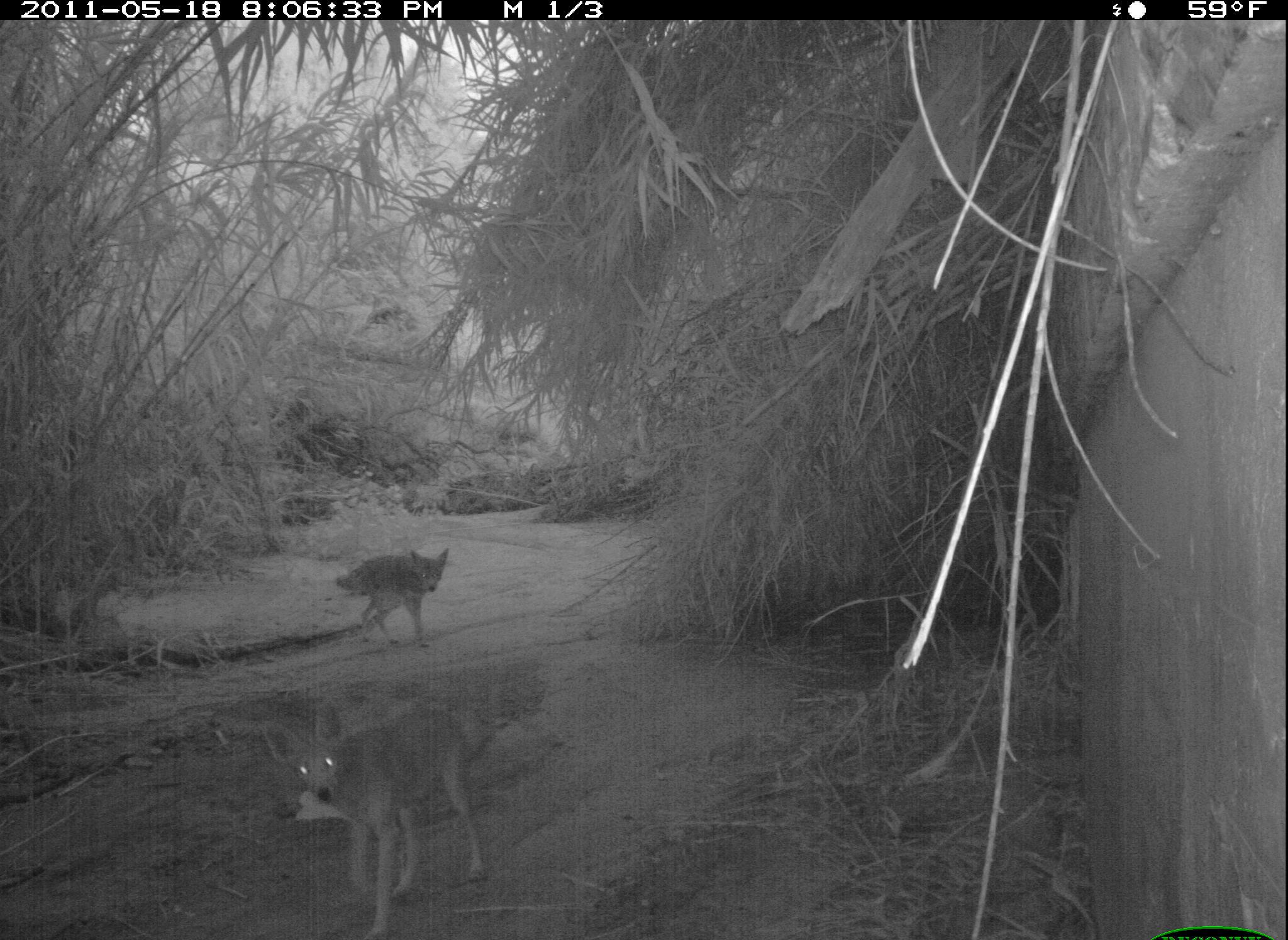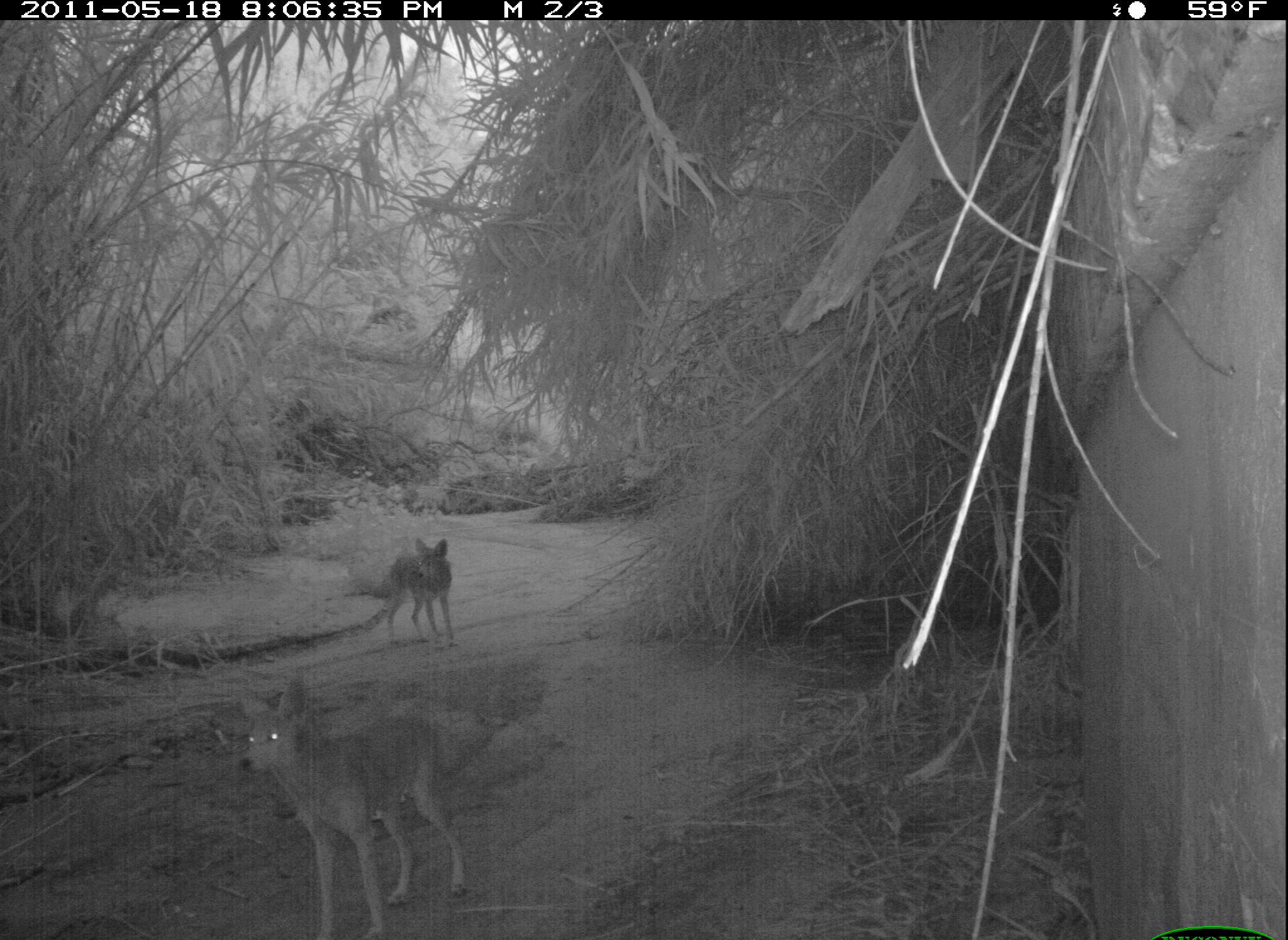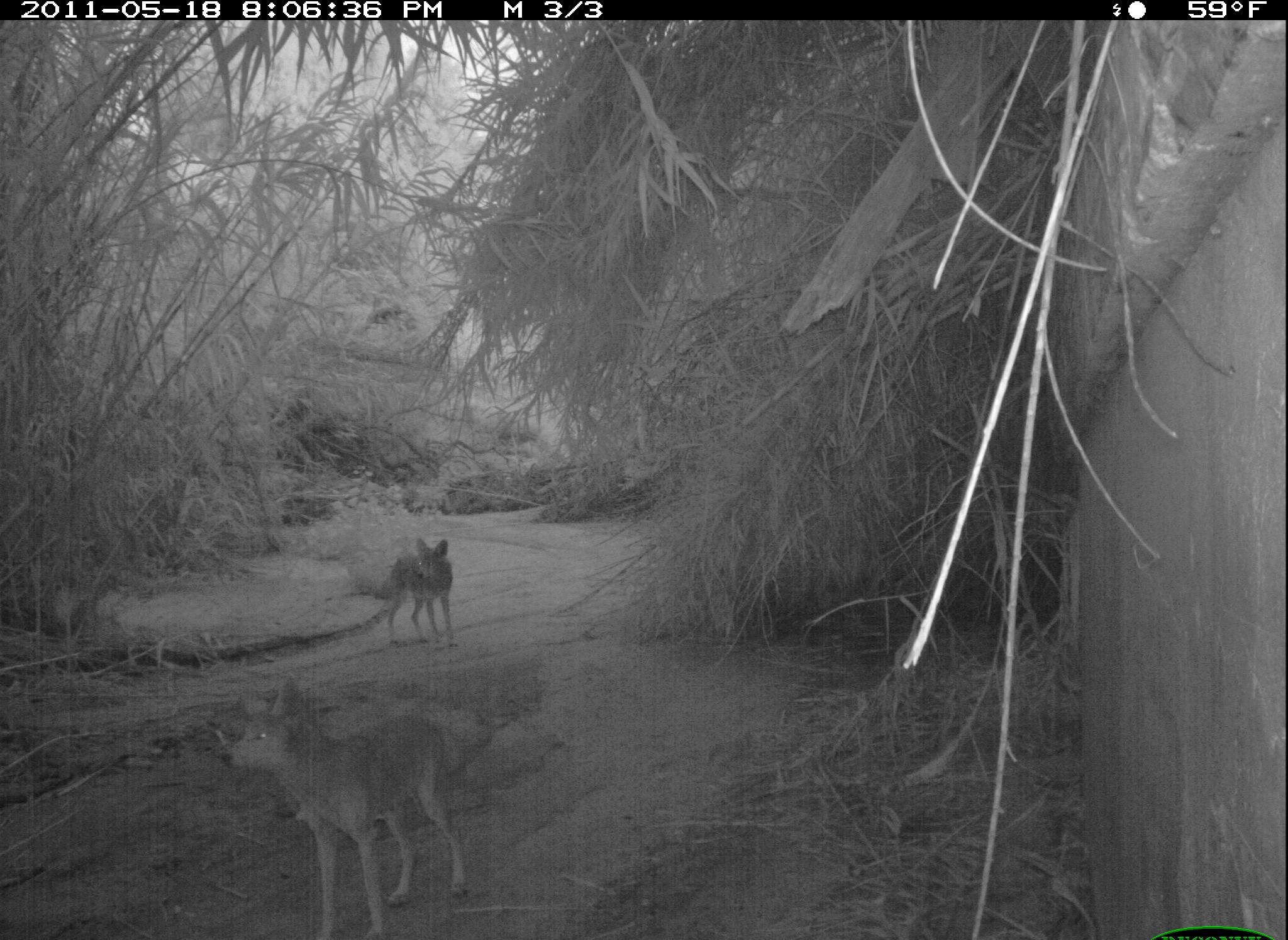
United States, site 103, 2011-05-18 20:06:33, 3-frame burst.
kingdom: Animalia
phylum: Chordata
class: Mammalia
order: Carnivora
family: Canidae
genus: Canis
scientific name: Canis latrans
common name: coyote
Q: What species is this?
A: Coyote (Canis latrans).